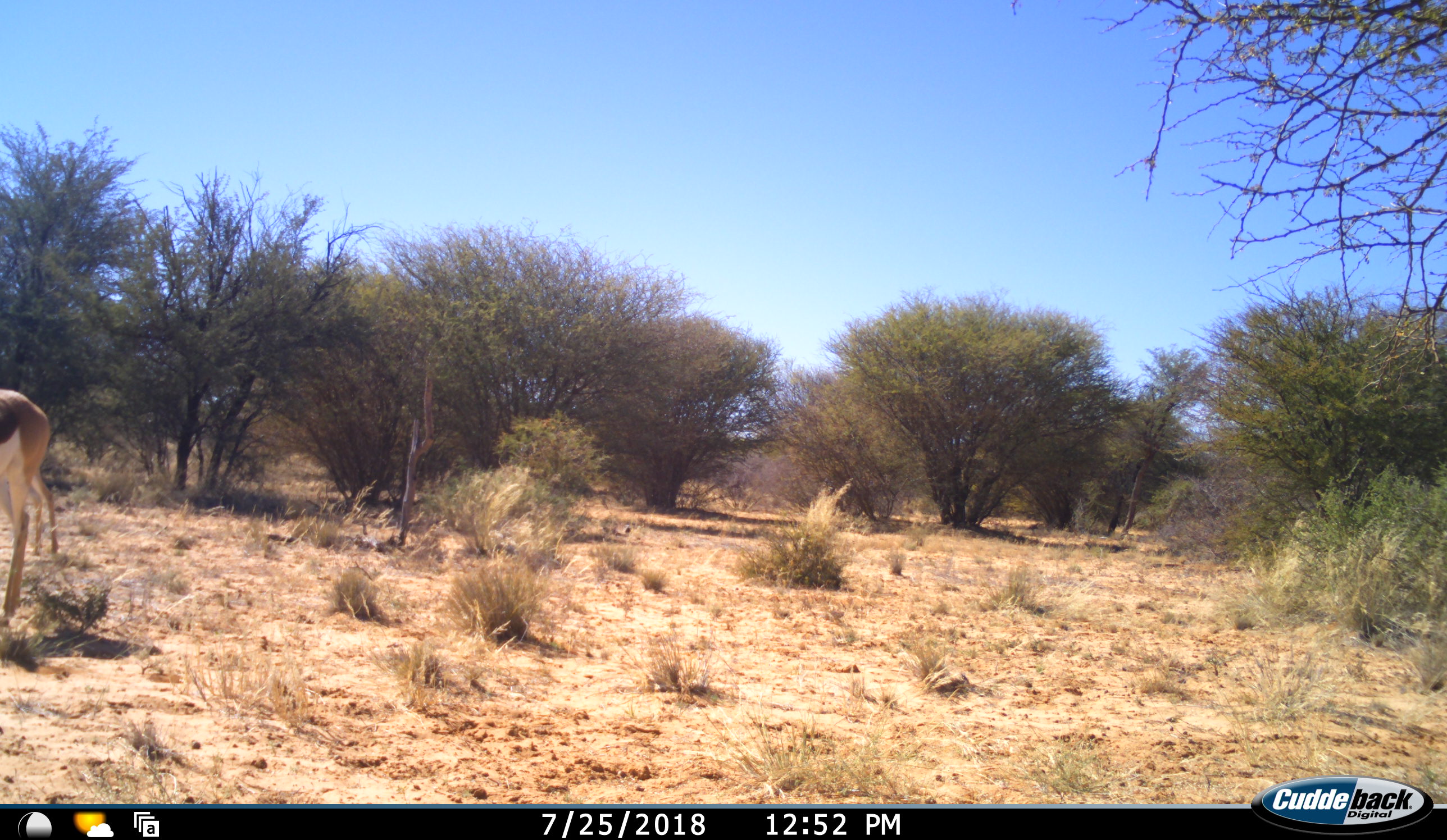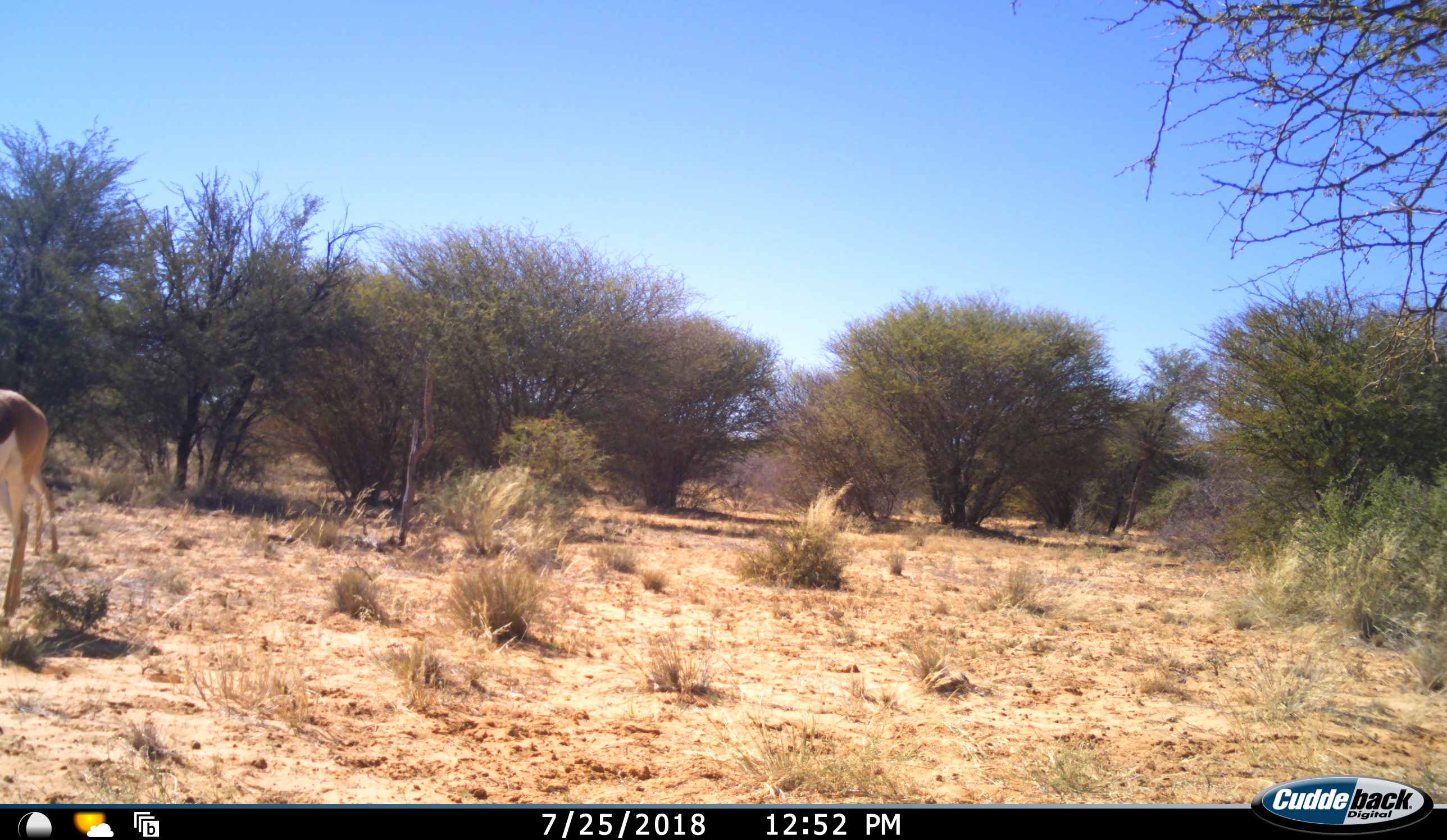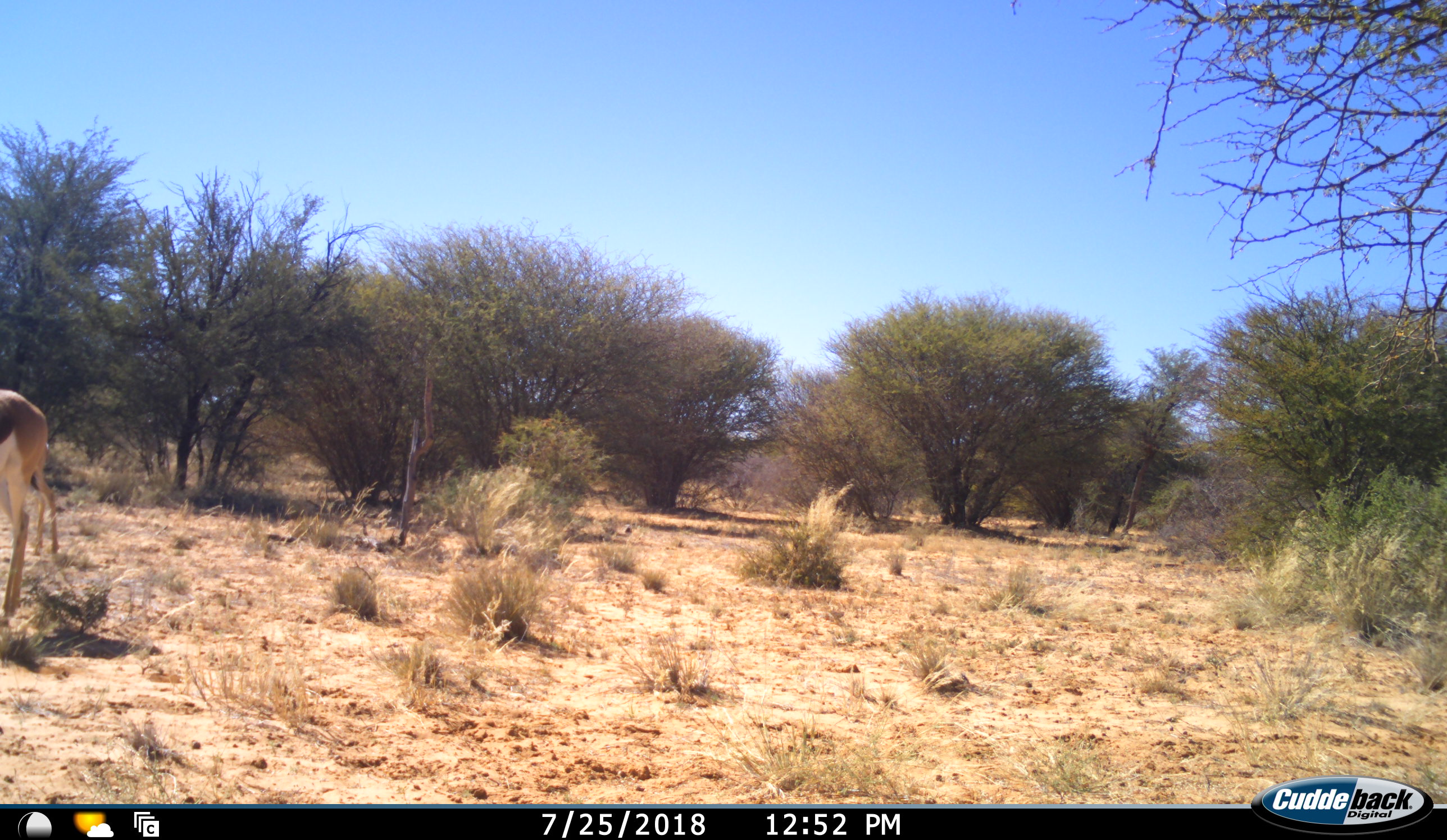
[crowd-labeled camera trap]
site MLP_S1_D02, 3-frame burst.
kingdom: Animalia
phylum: Chordata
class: Mammalia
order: Artiodactyla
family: Bovidae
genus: Antidorcas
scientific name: Antidorcas marsupialis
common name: springbok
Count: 2.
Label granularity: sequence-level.